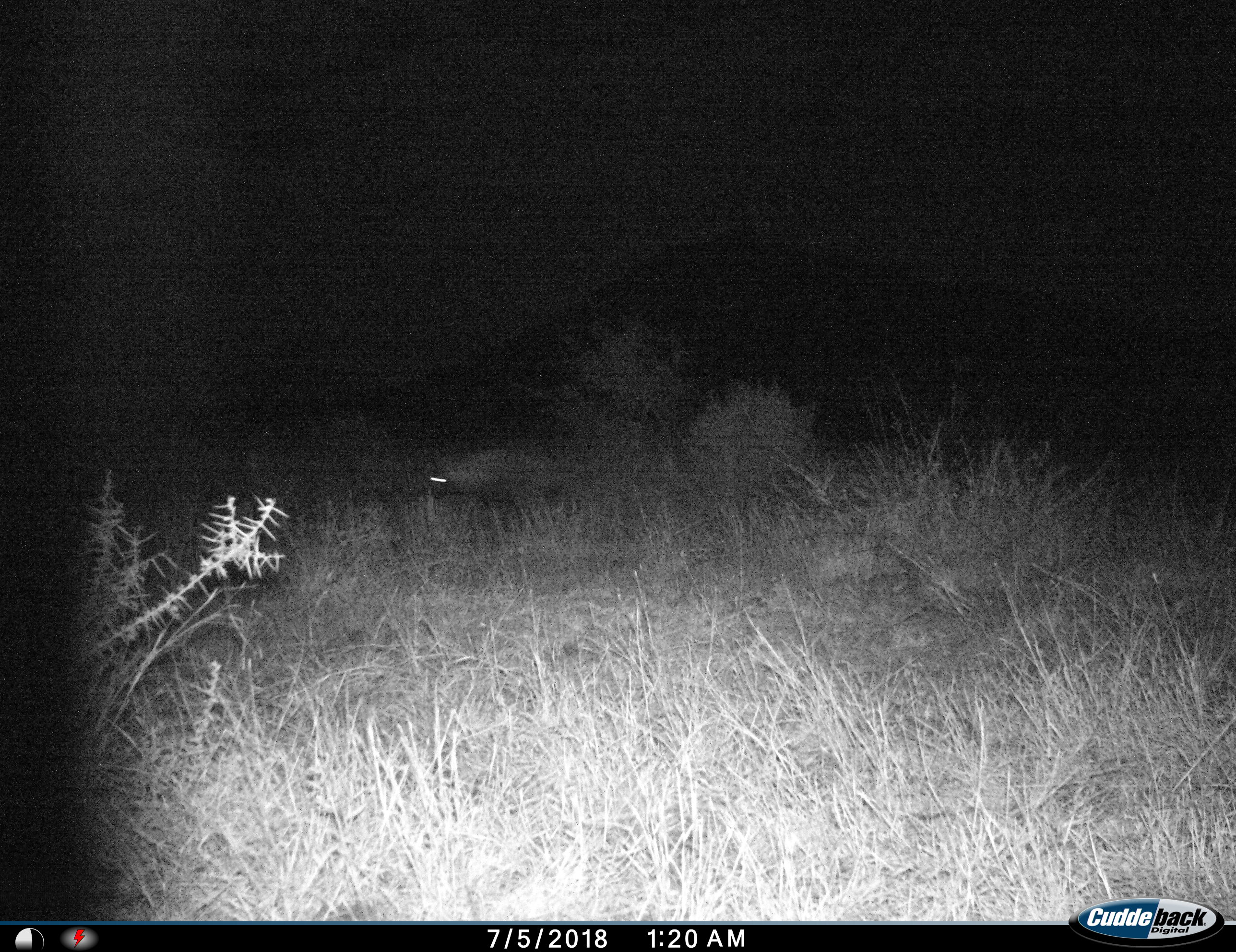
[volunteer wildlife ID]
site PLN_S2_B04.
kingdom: Animalia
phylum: Chordata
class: Mammalia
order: Carnivora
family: Hyaenidae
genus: Parahyaena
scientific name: Parahyaena brunnea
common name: brown hyena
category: hyenabrown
Hyenabrown (brown hyena) (Parahyaena brunnea), count 1. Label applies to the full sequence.